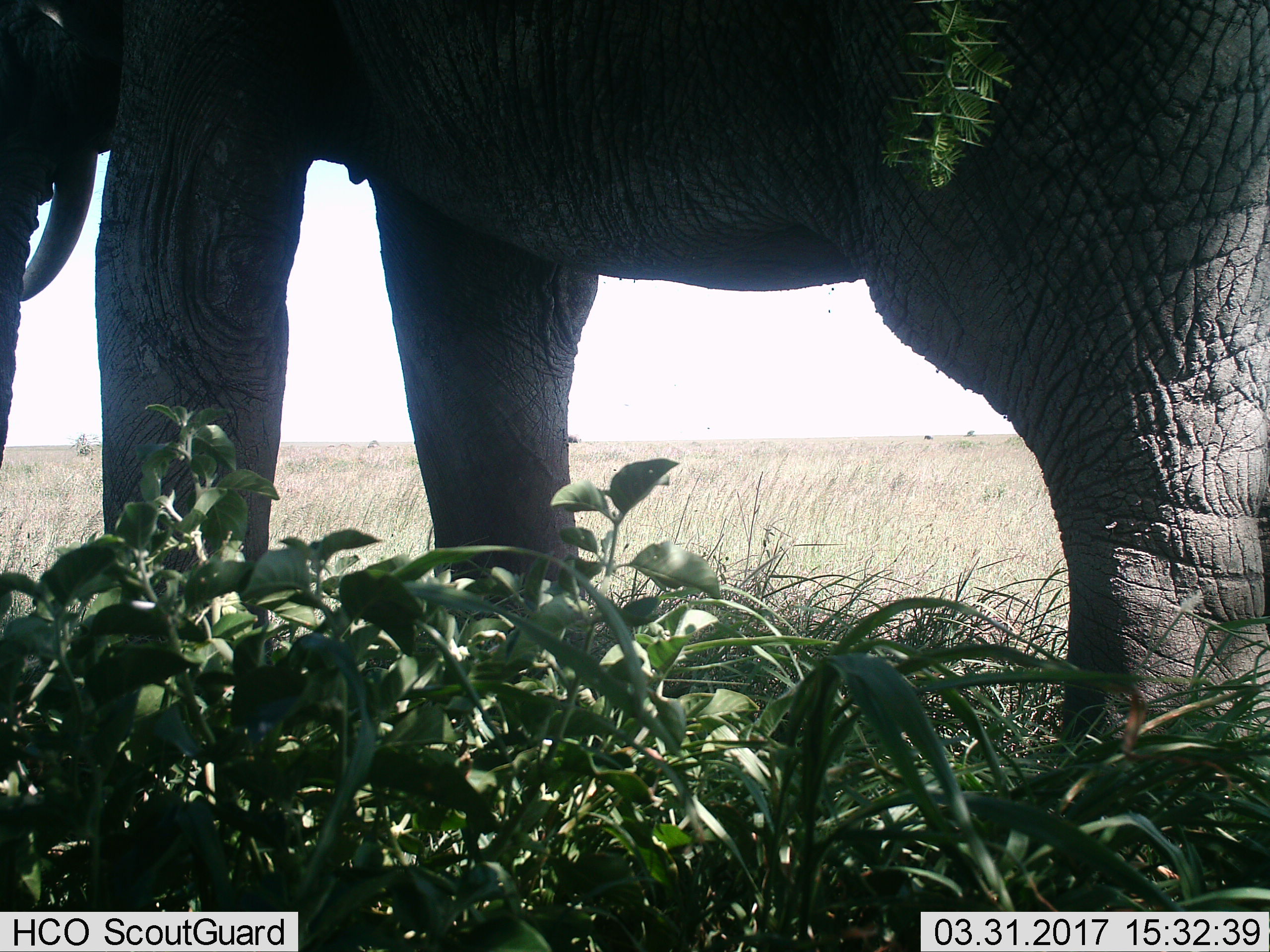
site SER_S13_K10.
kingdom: Animalia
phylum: Chordata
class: Mammalia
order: Proboscidea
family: Elephantidae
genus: Loxodonta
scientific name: Loxodonta africana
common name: african bush elephant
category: elephant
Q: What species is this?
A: Elephant (african bush elephant) (Loxodonta africana).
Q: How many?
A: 1.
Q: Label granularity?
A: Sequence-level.